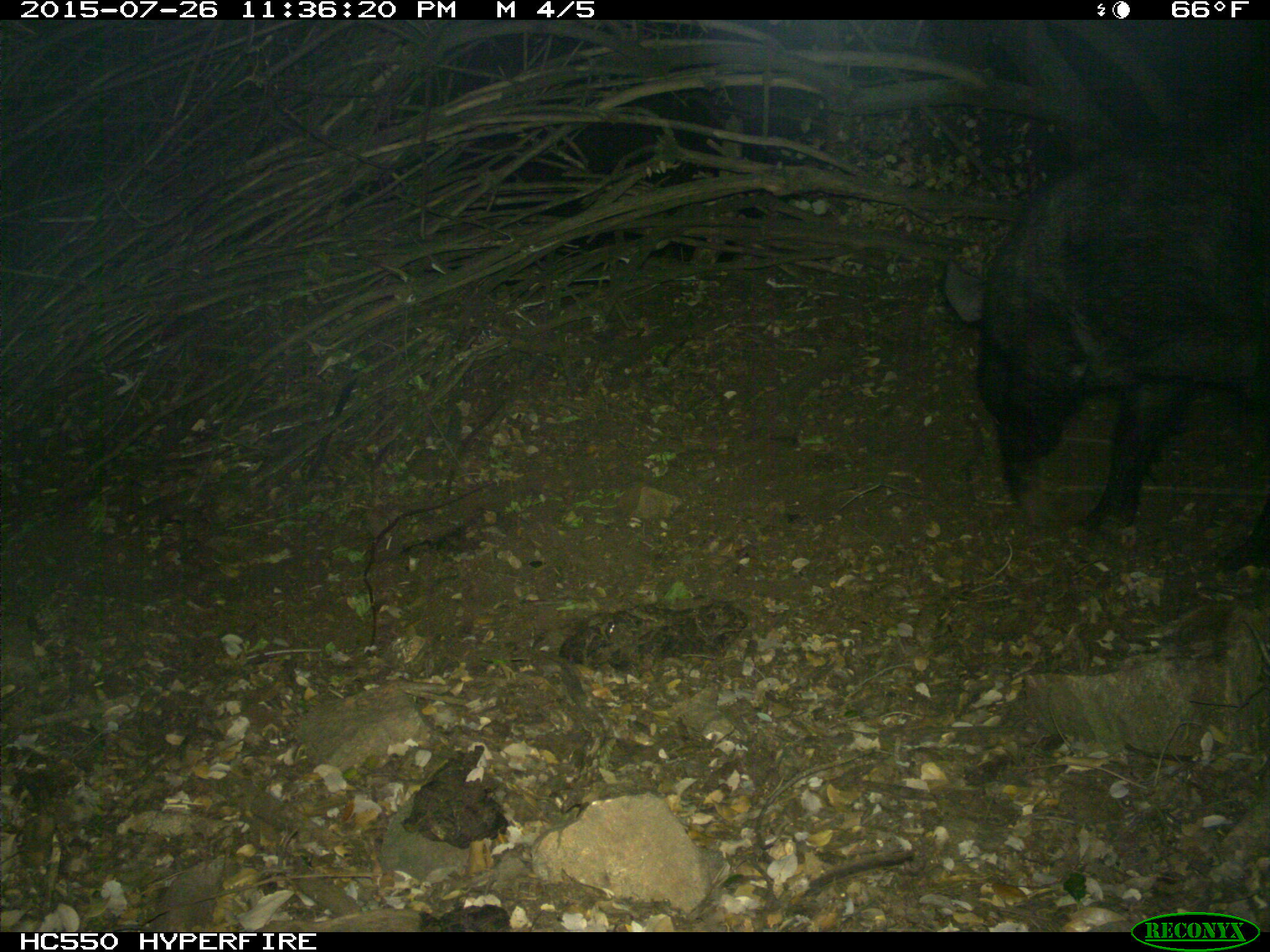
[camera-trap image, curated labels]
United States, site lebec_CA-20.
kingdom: Animalia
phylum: Chordata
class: Mammalia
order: Artiodactyla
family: Suidae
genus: Sus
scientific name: Sus scrofa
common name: wild boar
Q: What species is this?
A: Sus scrofa (wild boar).